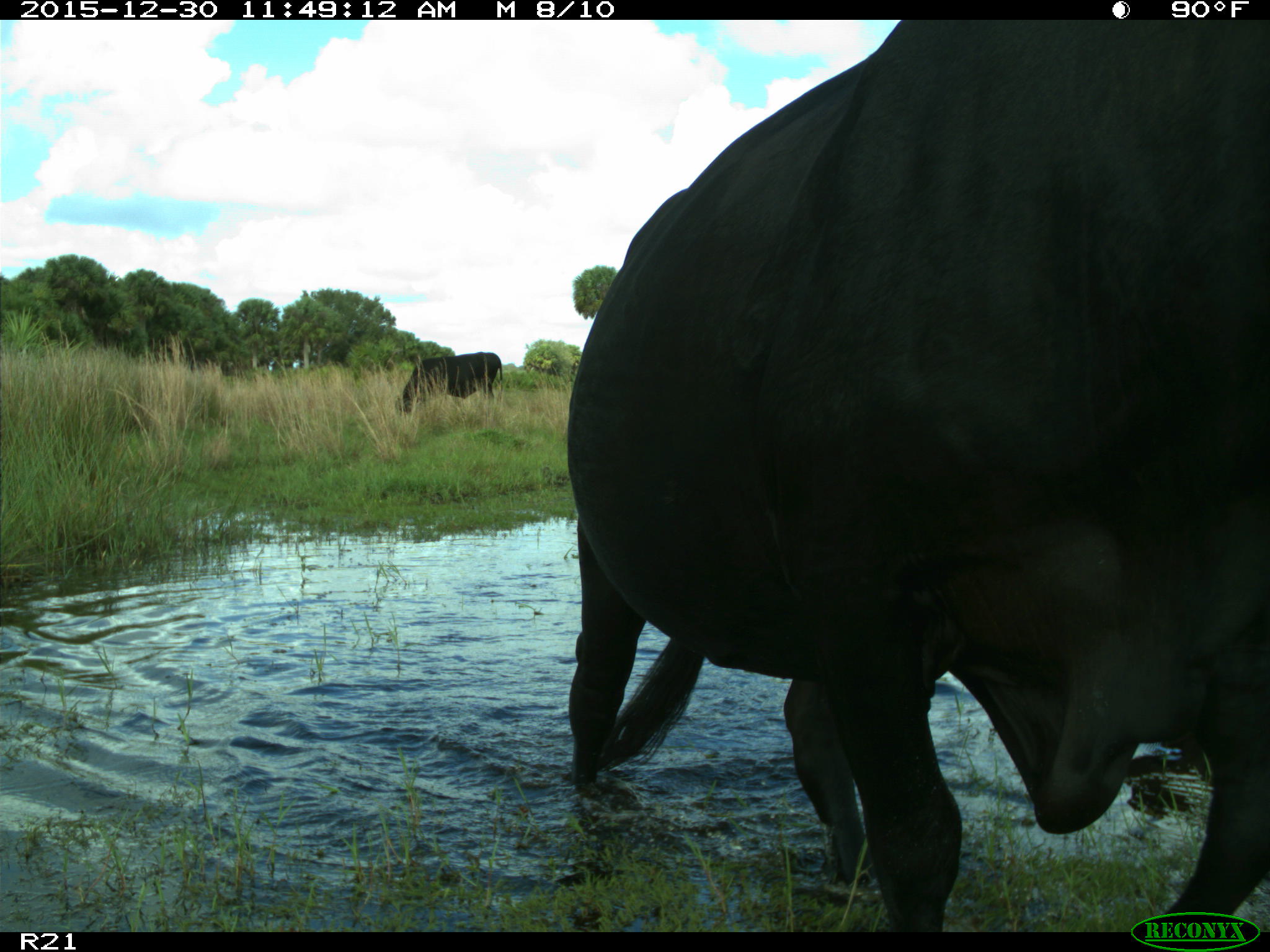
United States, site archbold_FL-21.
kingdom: Animalia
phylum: Chordata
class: Mammalia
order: Artiodactyla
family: Bovidae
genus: Bos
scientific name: Bos taurus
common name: domestic cow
Bos taurus (domestic cow).